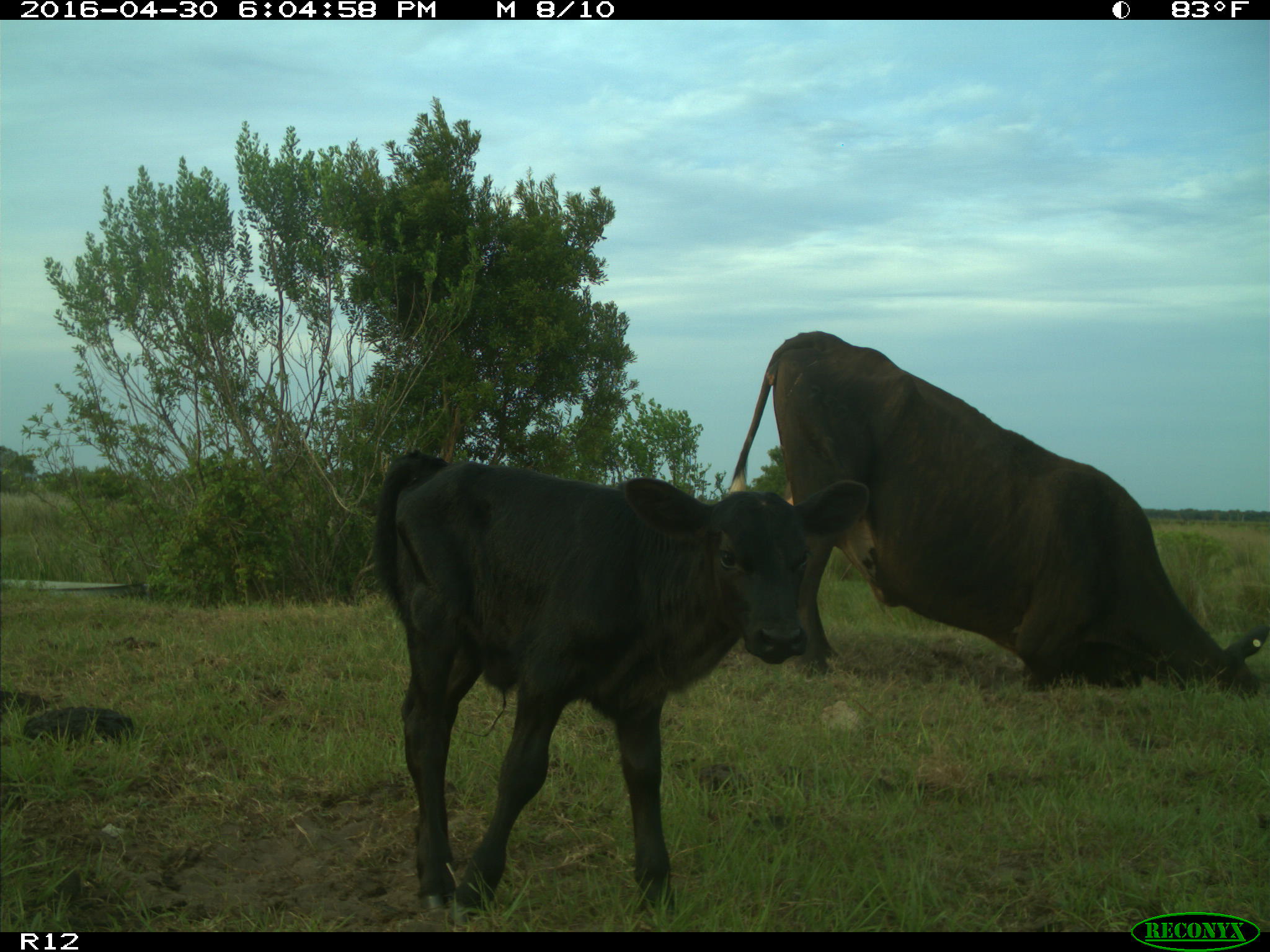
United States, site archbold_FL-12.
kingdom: Animalia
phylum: Chordata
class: Mammalia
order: Artiodactyla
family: Bovidae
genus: Bos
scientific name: Bos taurus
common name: domestic cow